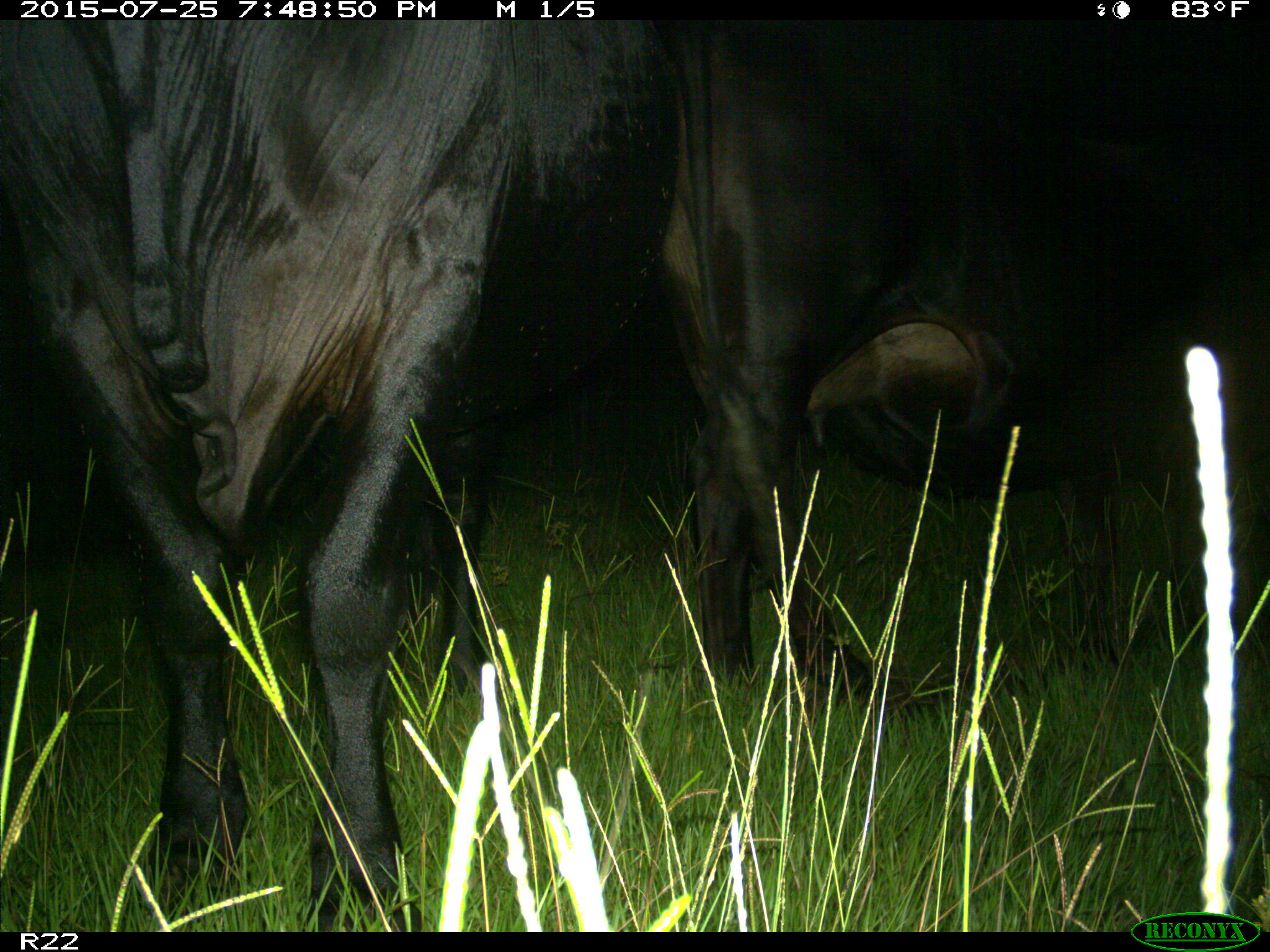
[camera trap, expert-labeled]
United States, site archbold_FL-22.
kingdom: Animalia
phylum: Chordata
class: Mammalia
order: Artiodactyla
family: Bovidae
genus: Bos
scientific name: Bos taurus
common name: domestic cow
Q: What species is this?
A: Bos taurus (domestic cow).